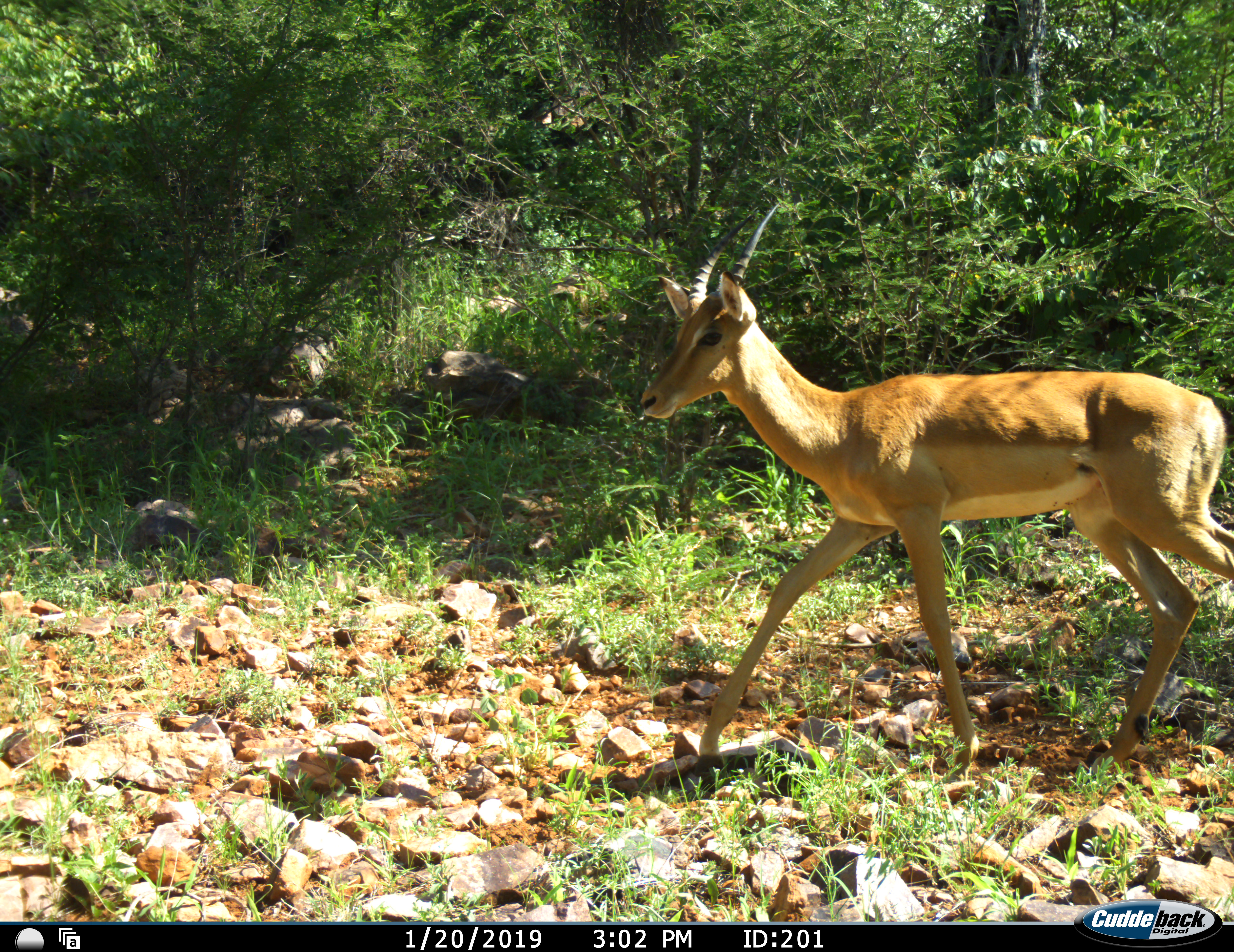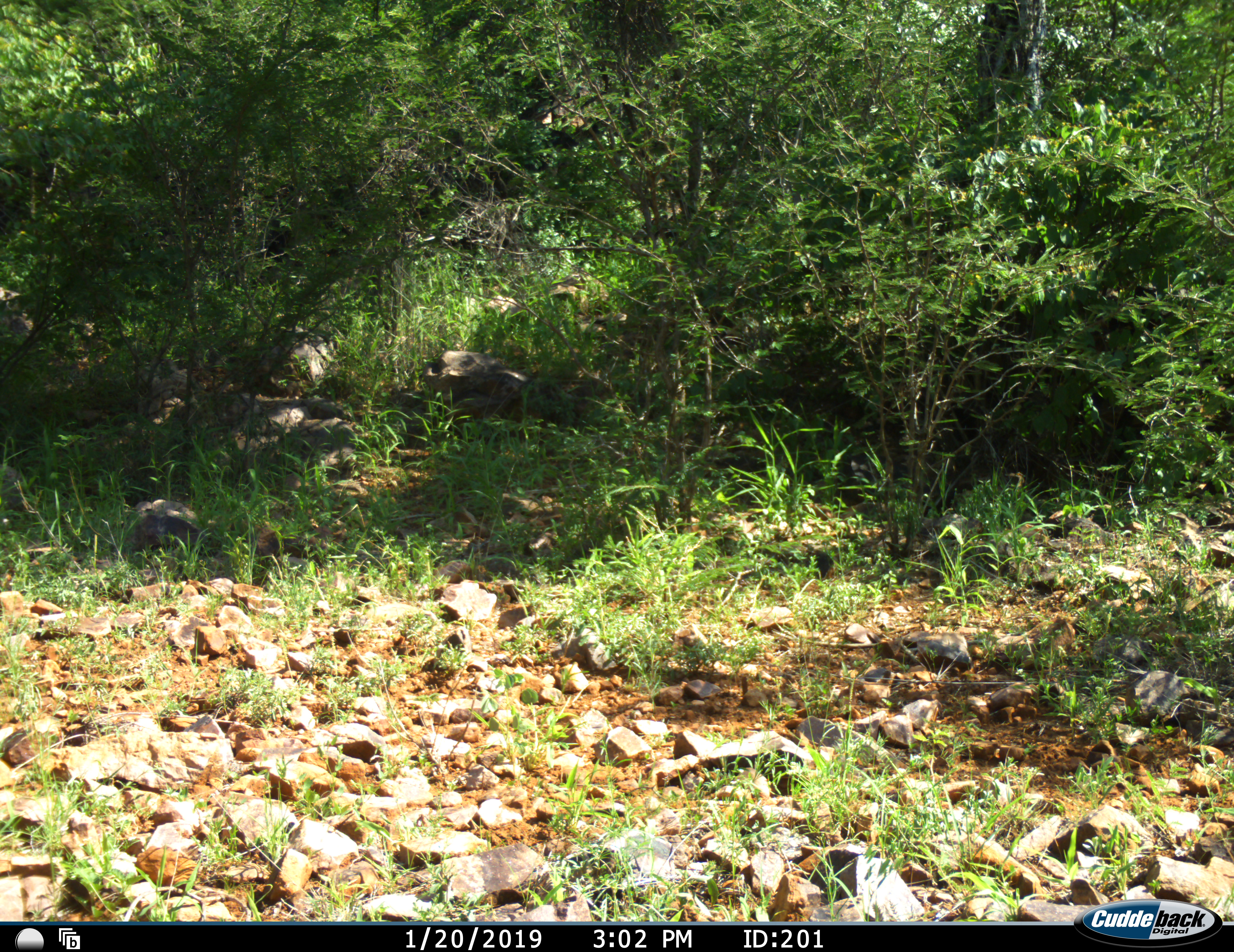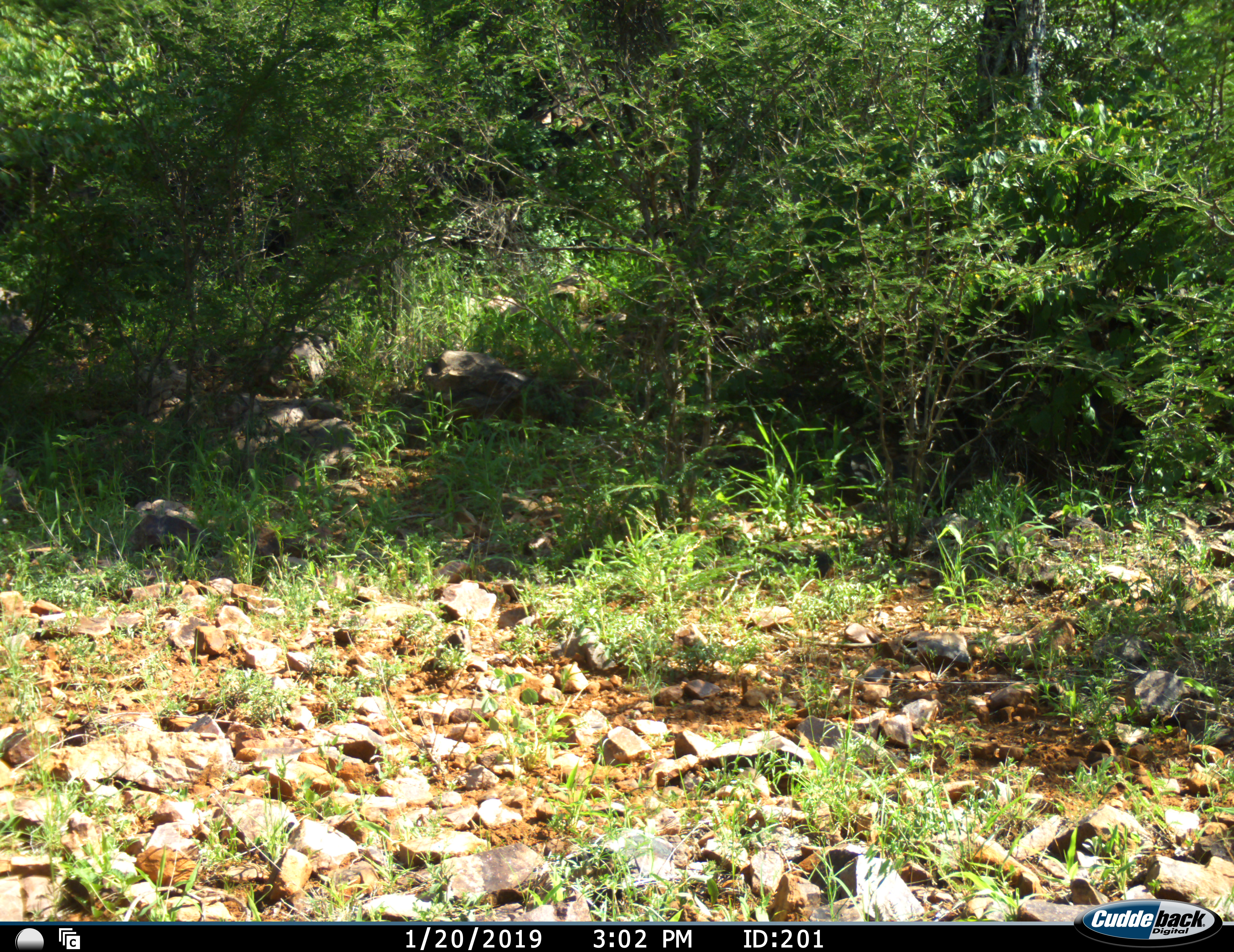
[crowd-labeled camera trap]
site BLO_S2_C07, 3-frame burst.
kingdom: Animalia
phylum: Chordata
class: Mammalia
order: Artiodactyla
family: Bovidae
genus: Aepyceros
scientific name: Aepyceros melampus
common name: impala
Impala (Aepyceros melampus), count 1. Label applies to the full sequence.